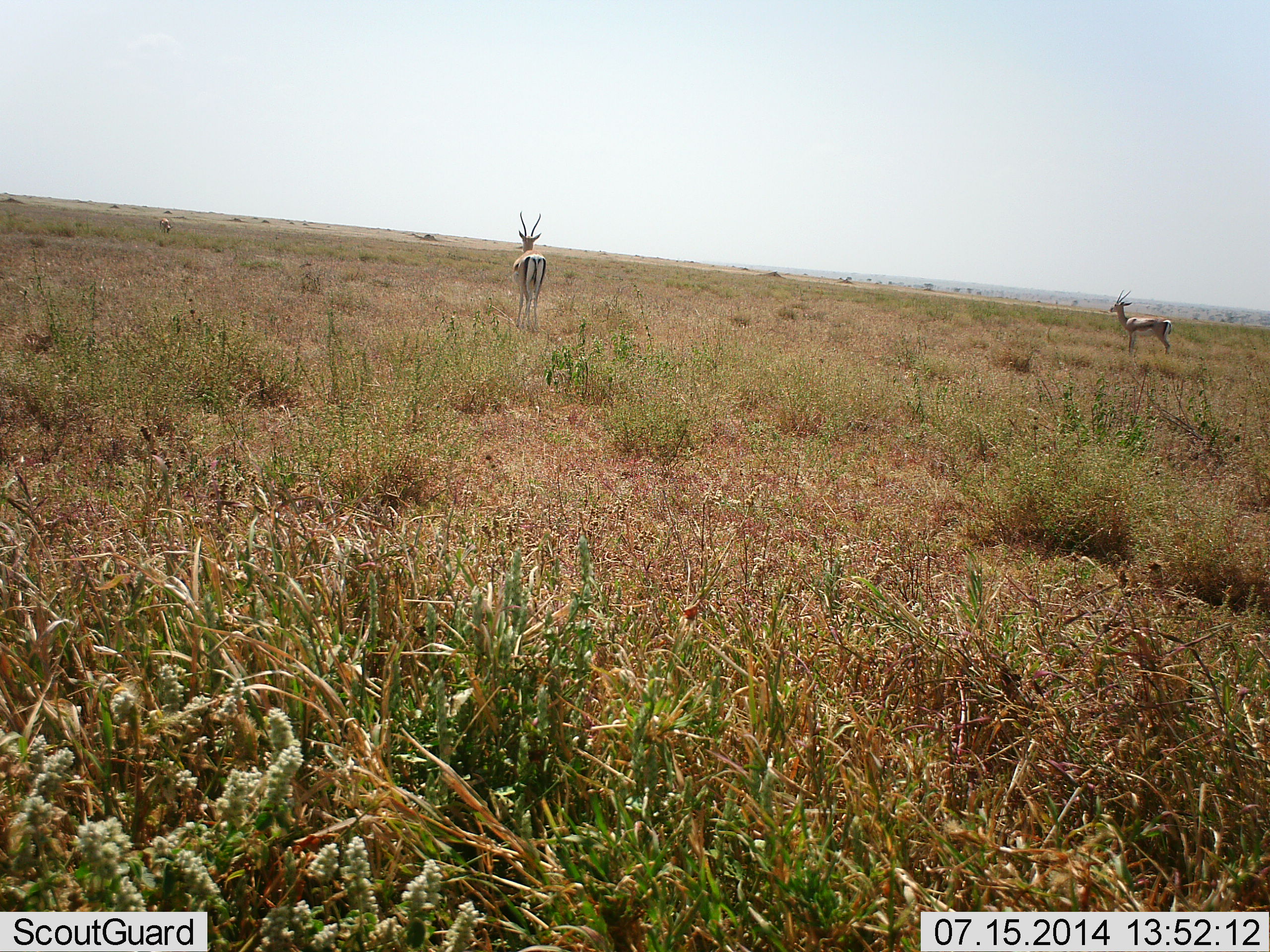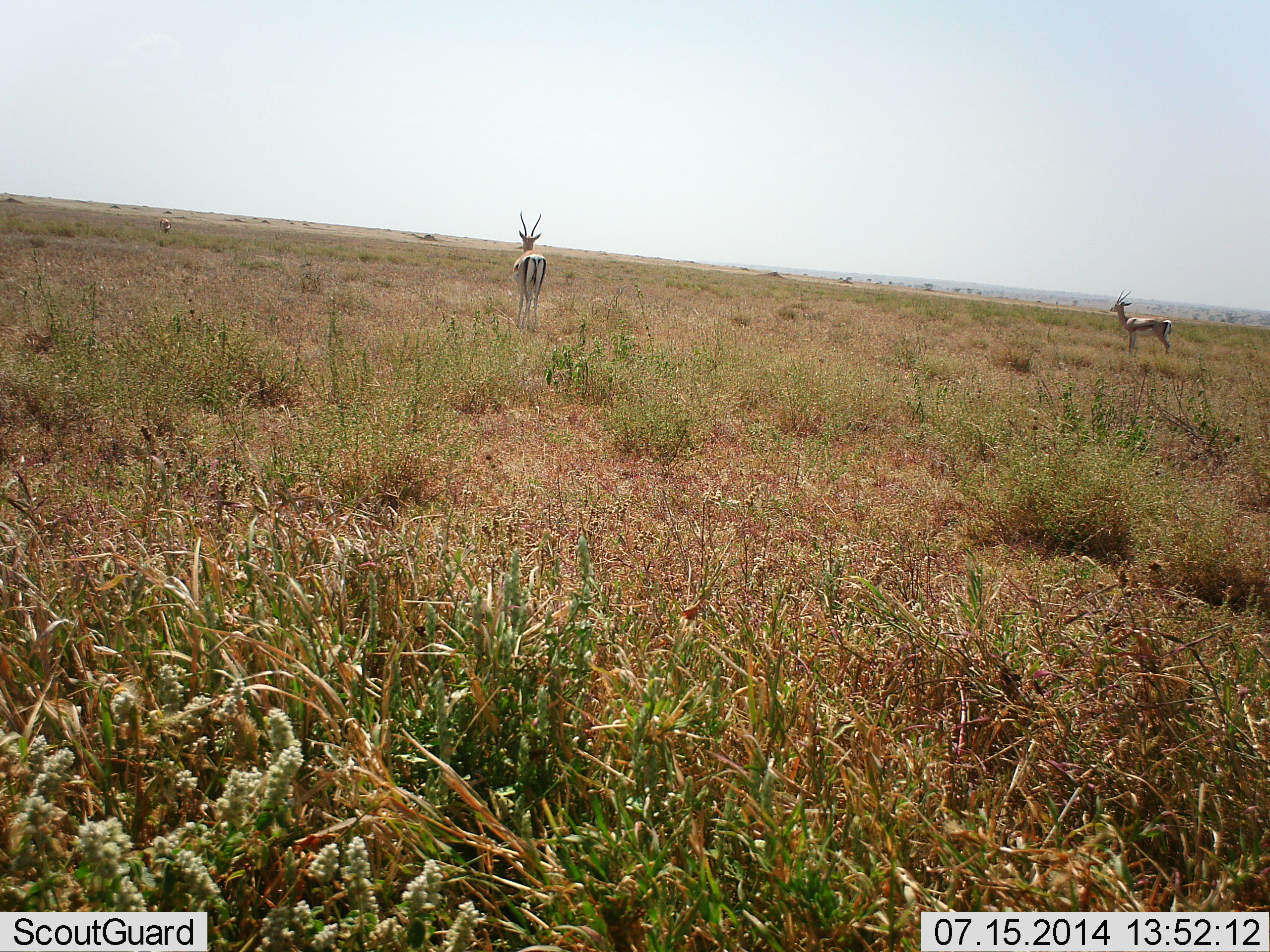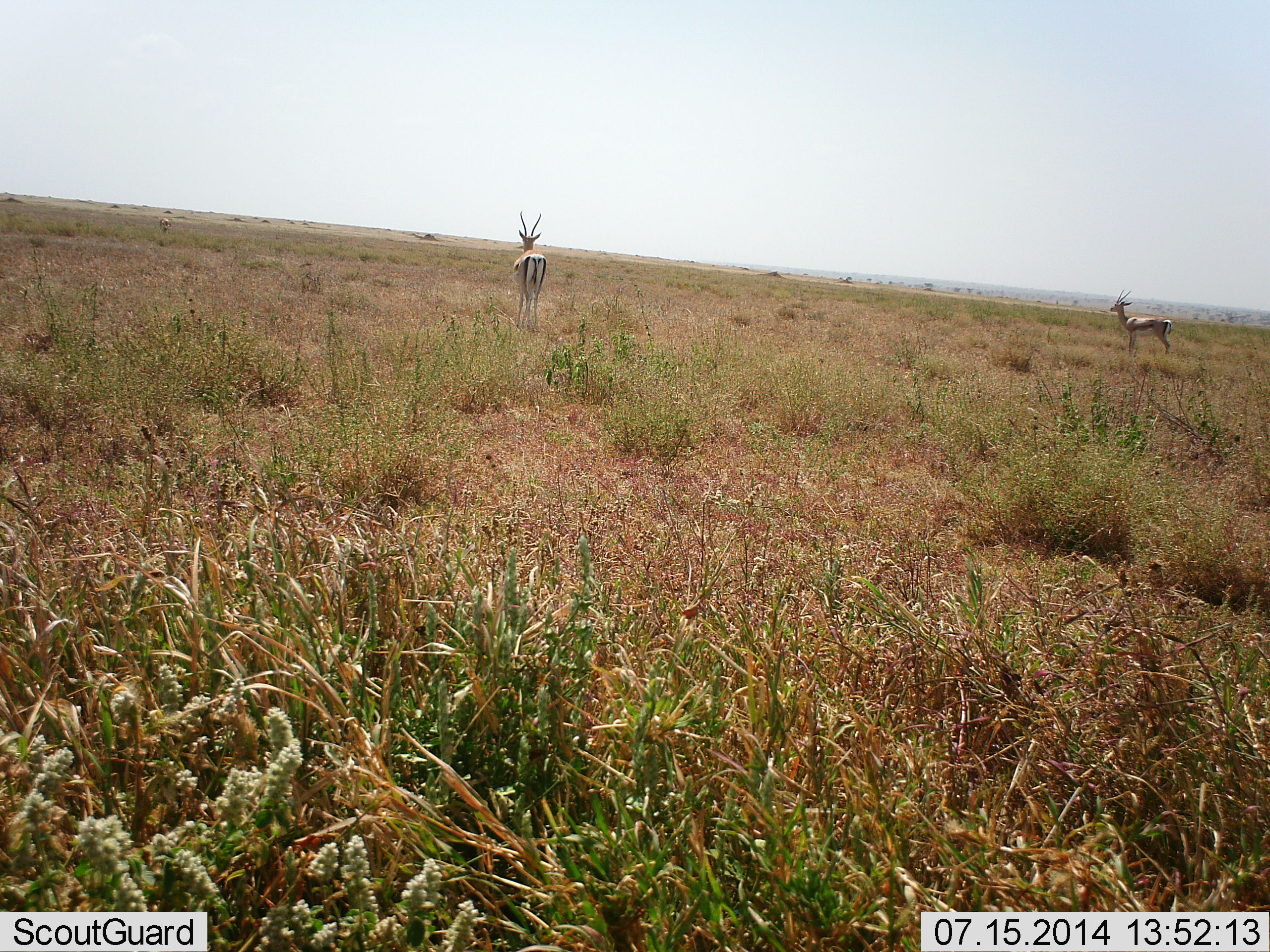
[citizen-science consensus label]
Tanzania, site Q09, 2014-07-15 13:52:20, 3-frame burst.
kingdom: Animalia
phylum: Chordata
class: Mammalia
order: Artiodactyla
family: Bovidae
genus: Eudorcas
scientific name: Eudorcas thomsonii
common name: thomson's gazelle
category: gazellethomsons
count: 2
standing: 90%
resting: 0%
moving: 10%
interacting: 0%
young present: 0%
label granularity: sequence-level